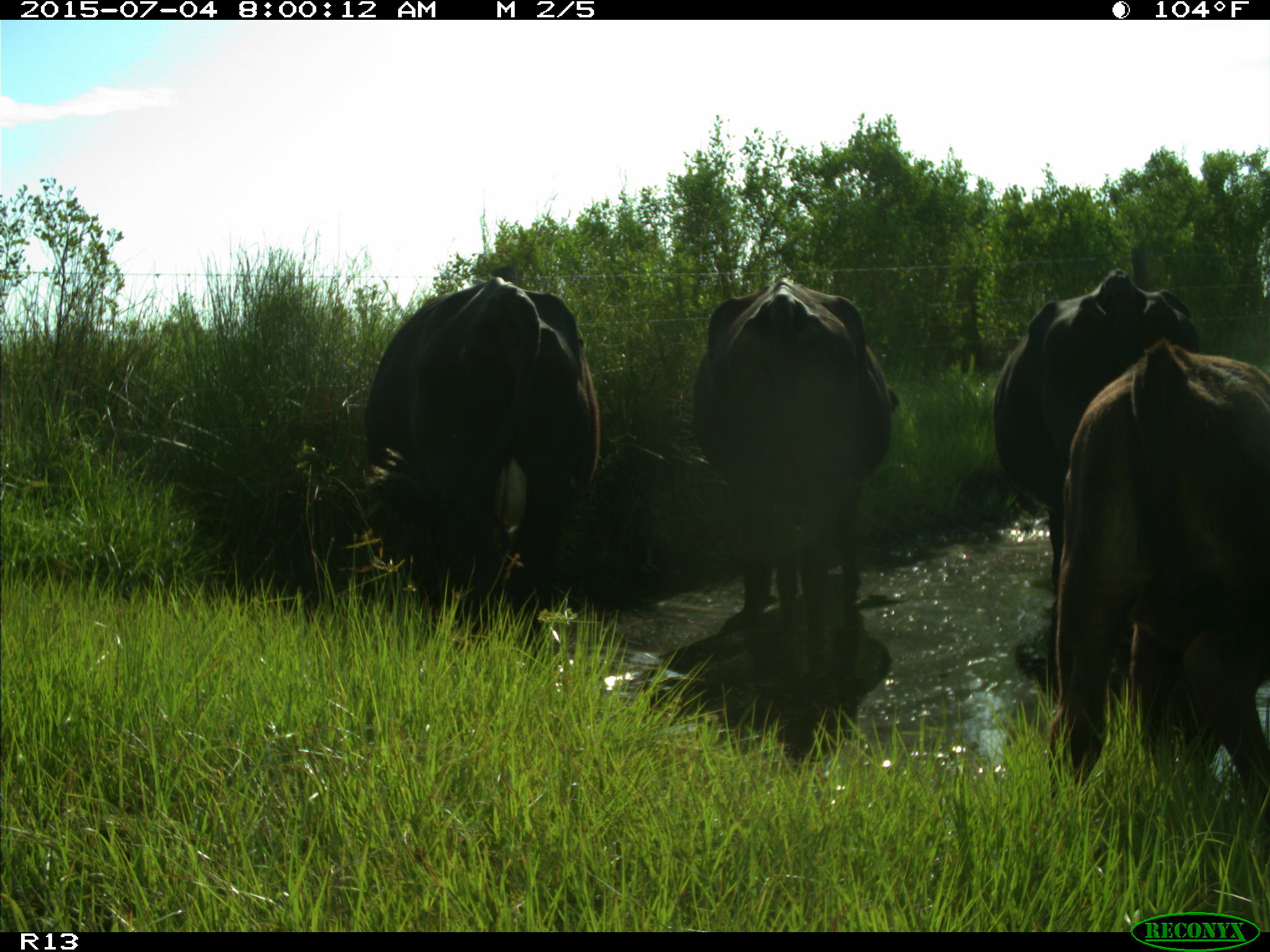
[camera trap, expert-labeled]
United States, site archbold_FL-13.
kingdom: Animalia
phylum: Chordata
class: Mammalia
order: Artiodactyla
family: Bovidae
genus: Bos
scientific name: Bos taurus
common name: domestic cow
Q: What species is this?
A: Bos taurus (domestic cow).